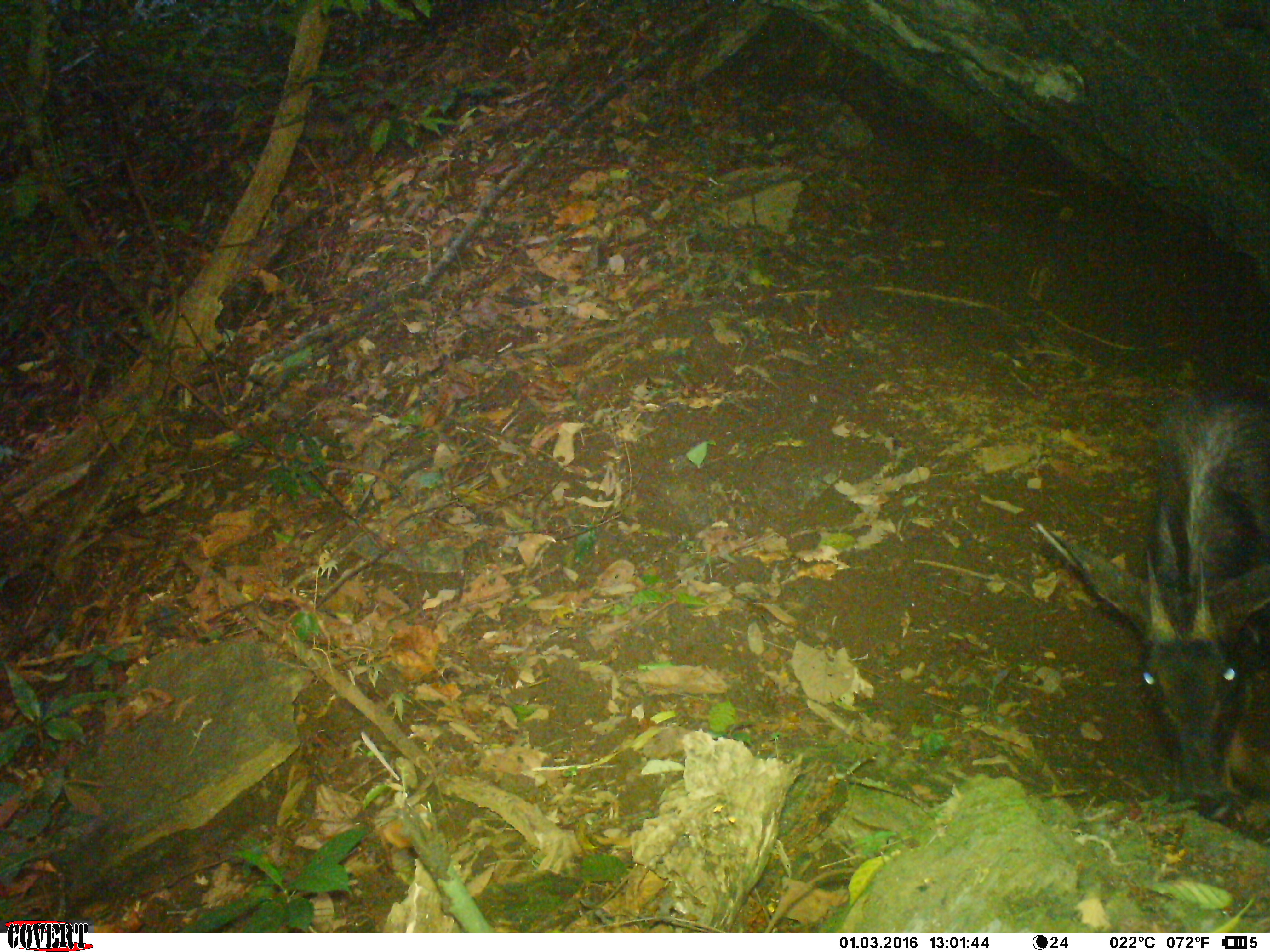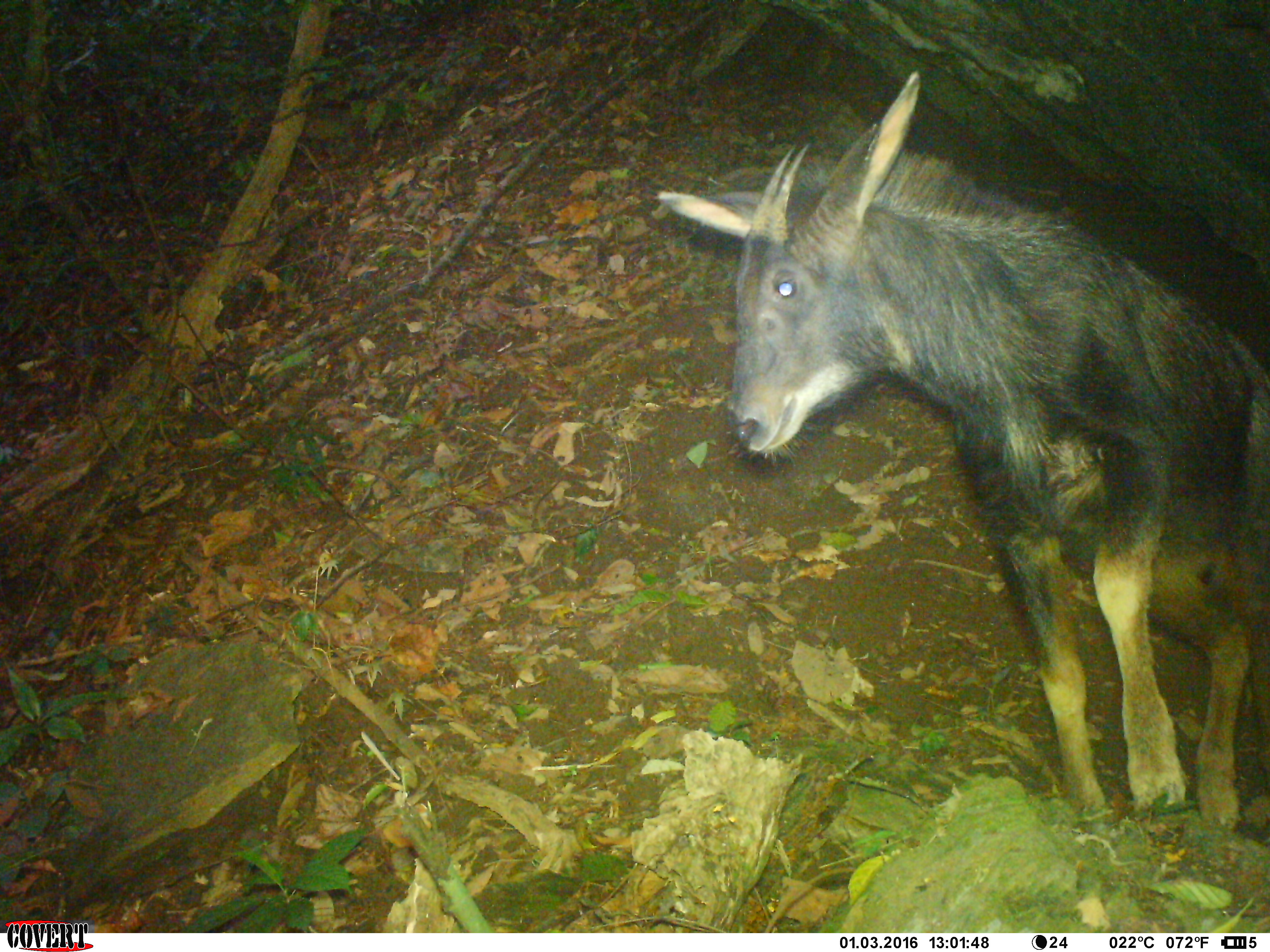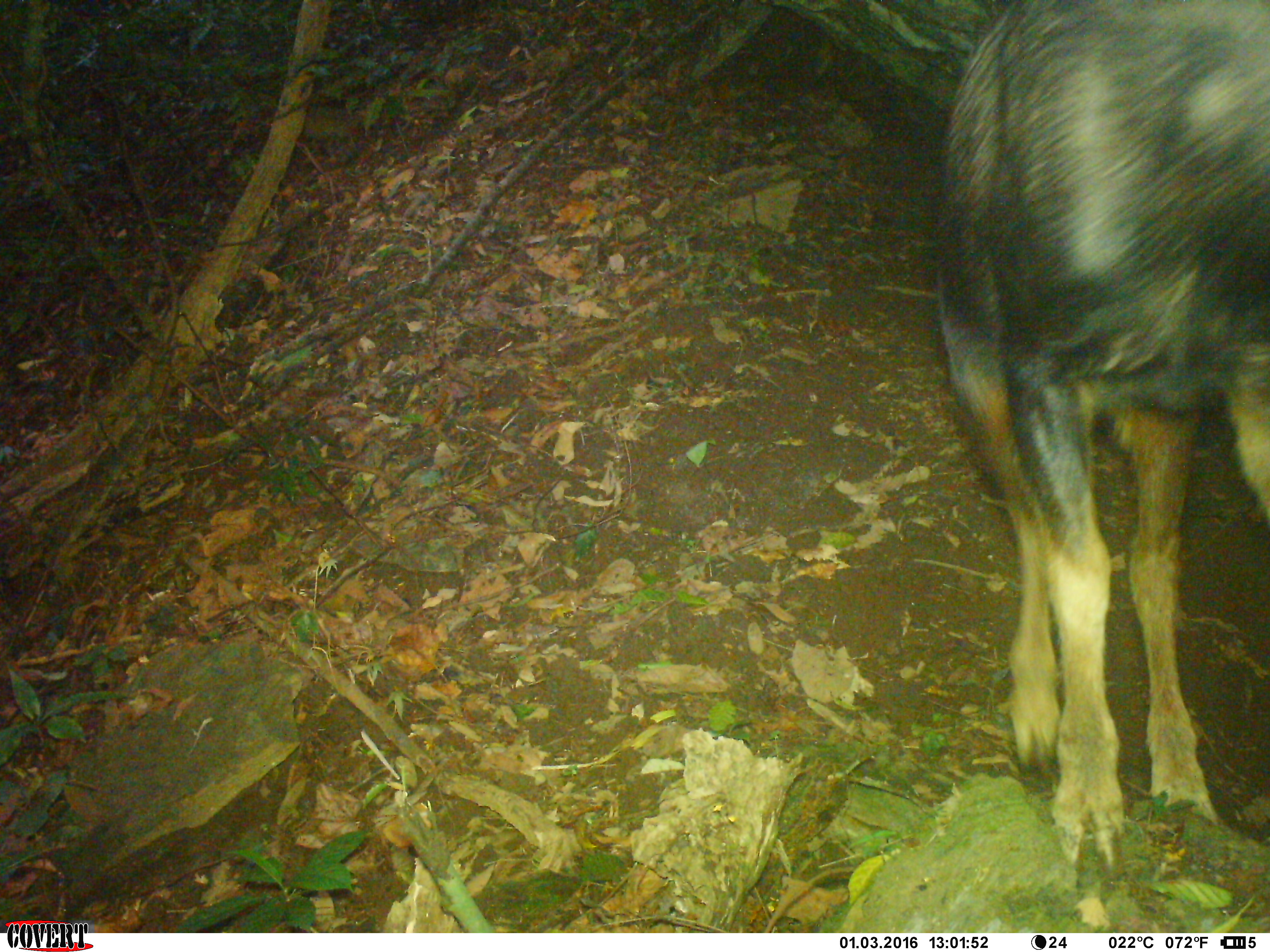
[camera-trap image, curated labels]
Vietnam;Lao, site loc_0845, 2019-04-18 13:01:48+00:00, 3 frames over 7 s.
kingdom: Animalia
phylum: Chordata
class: Mammalia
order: Artiodactyla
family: Bovidae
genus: Capricornis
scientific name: Capricornis sumatraensis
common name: chinese serow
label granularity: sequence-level